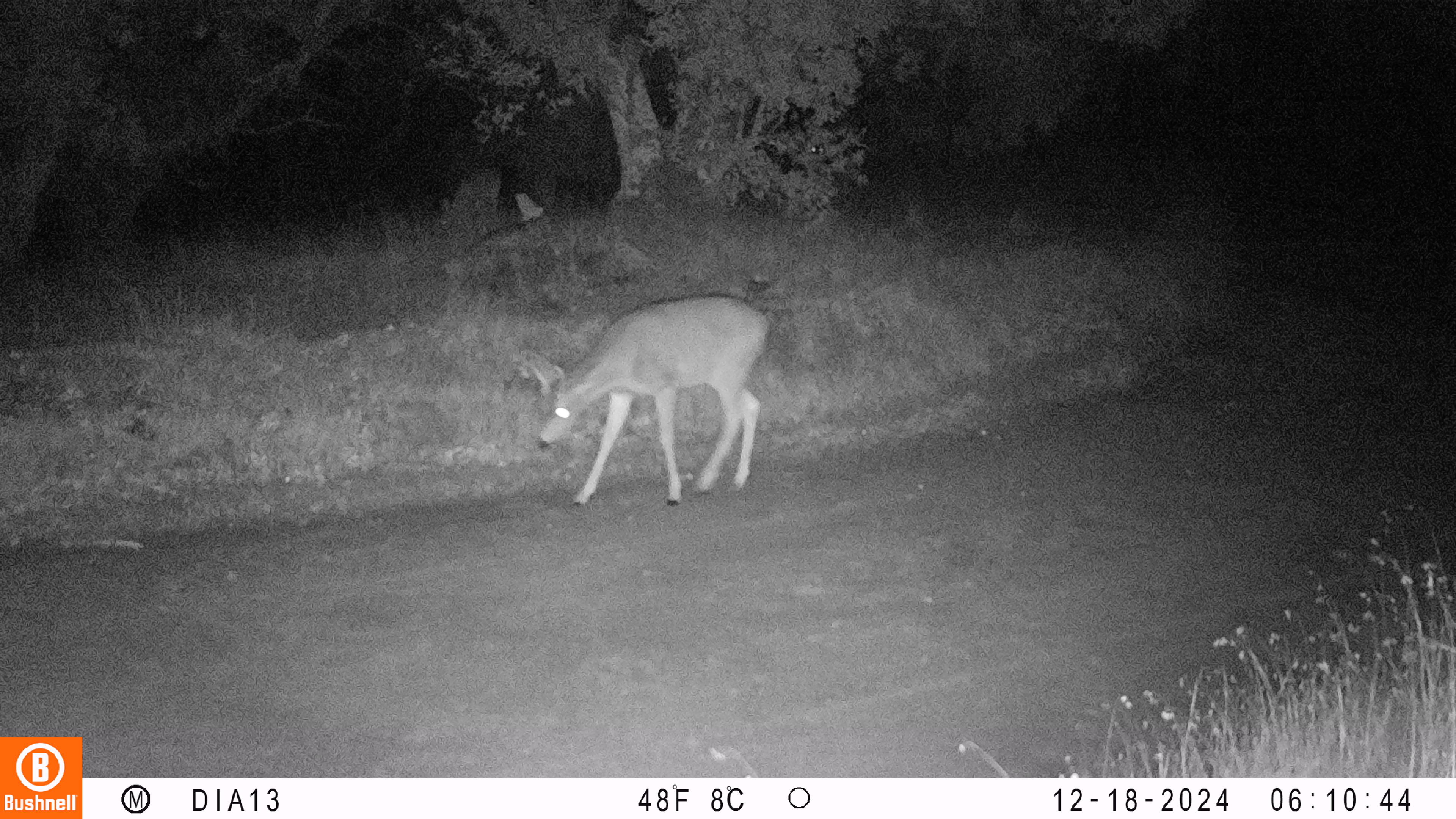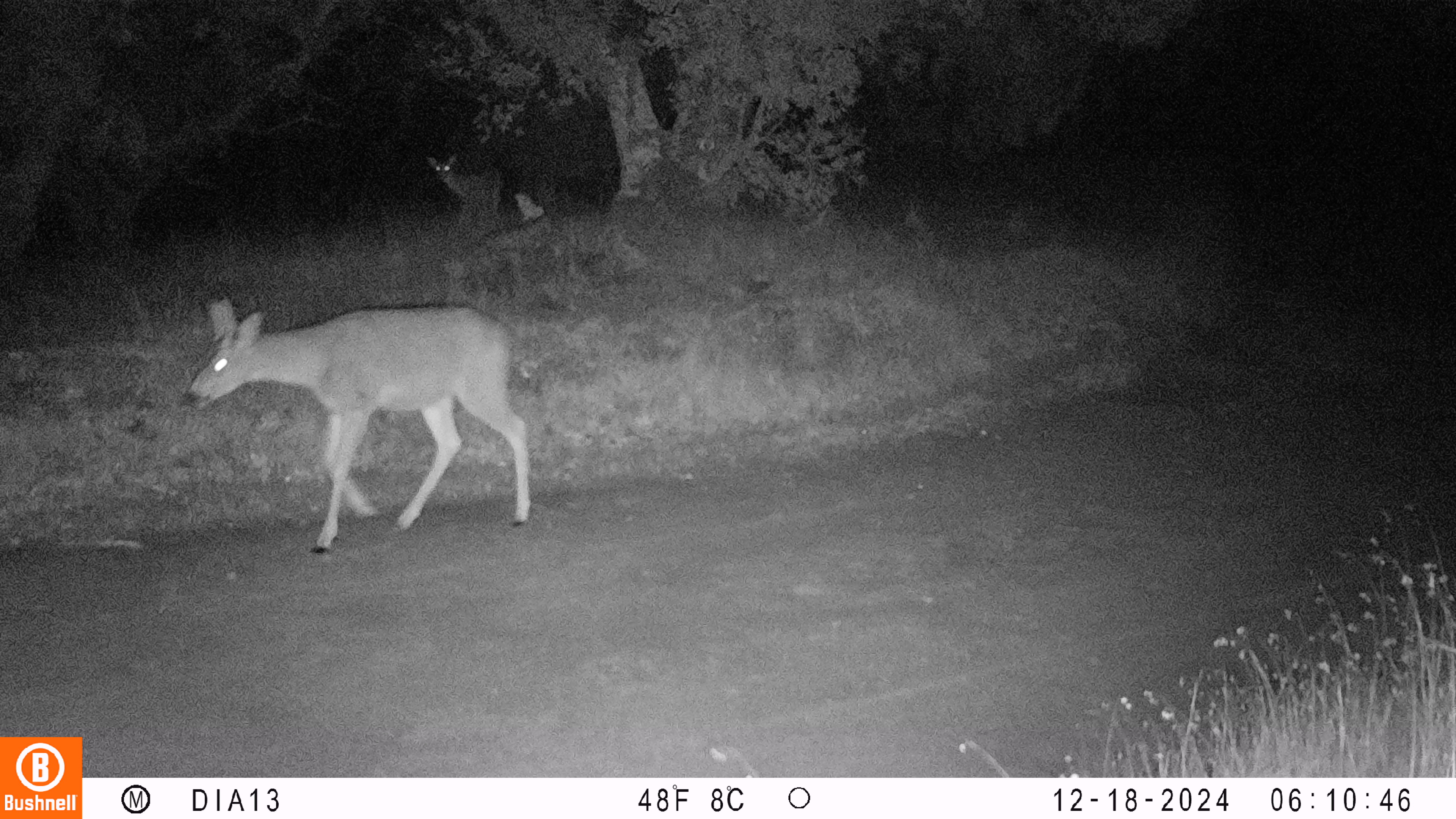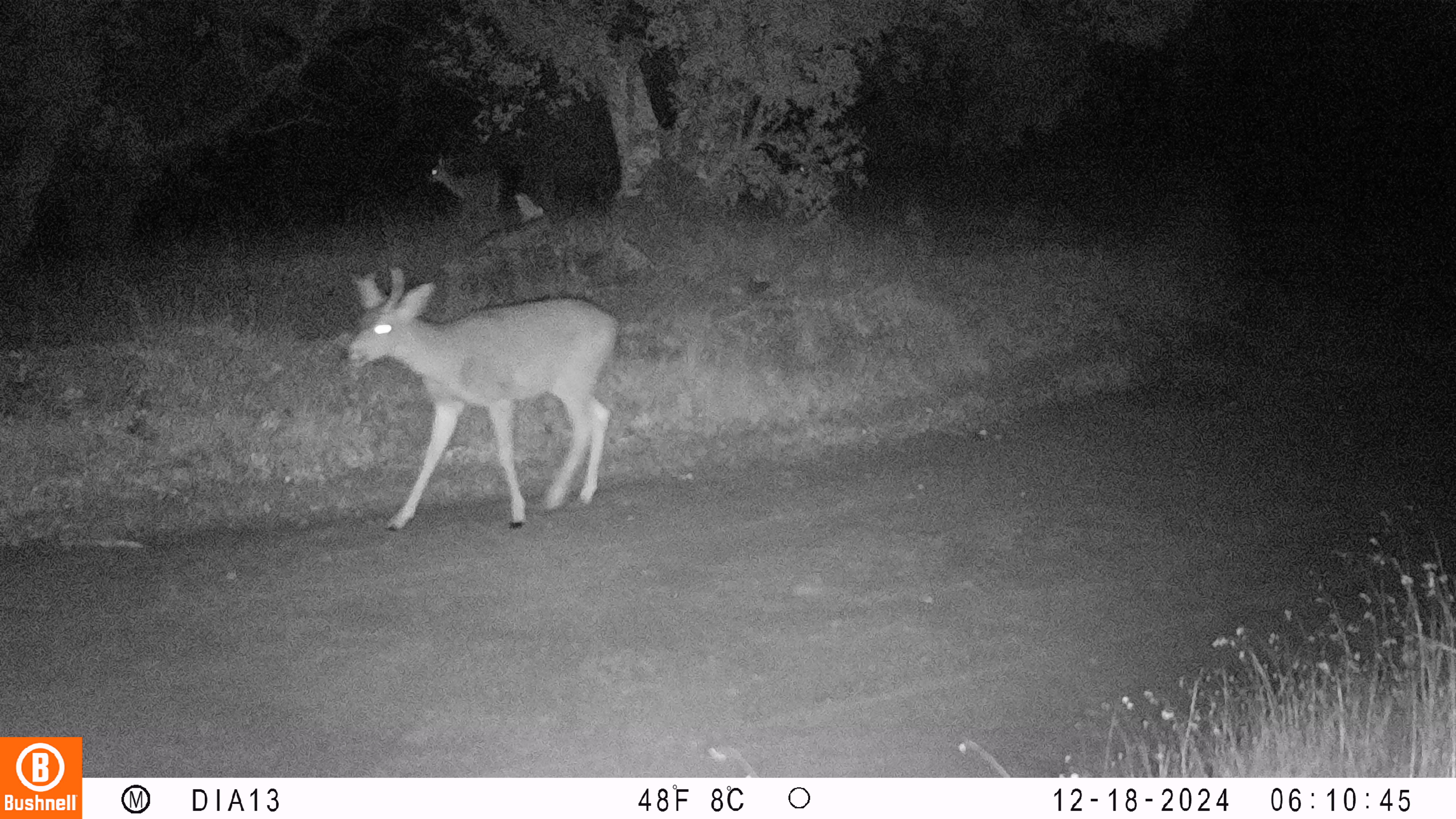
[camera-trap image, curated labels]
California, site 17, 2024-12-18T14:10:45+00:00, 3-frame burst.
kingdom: Animalia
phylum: Chordata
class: Mammalia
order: Artiodactyla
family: Cervidae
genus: Odocoileus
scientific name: Odocoileus hemionus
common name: mule deer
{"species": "mule deer (Odocoileus hemionus)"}